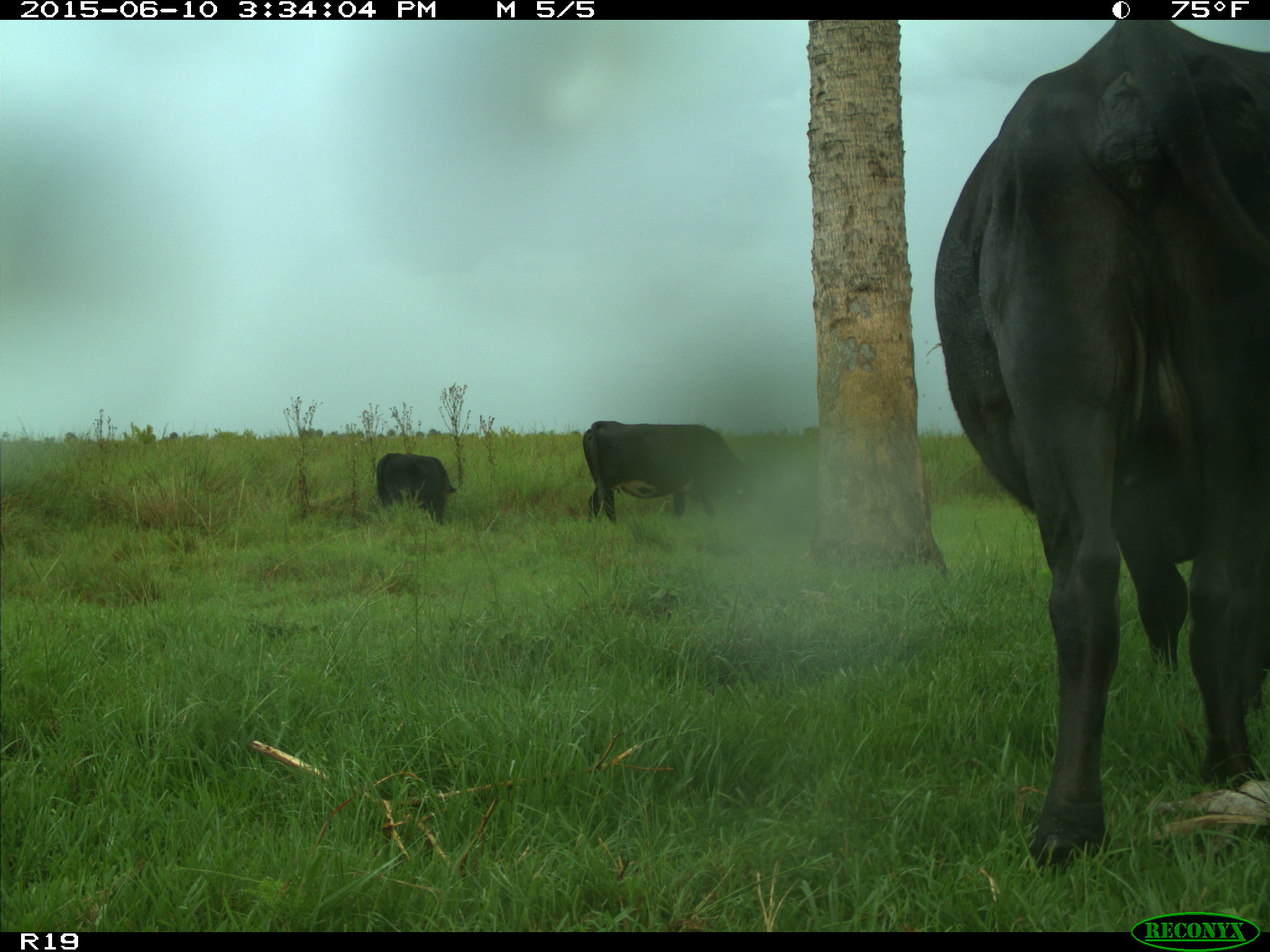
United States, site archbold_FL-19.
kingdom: Animalia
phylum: Chordata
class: Mammalia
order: Artiodactyla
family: Bovidae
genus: Bos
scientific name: Bos taurus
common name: domestic cow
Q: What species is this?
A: Bos taurus (domestic cow).